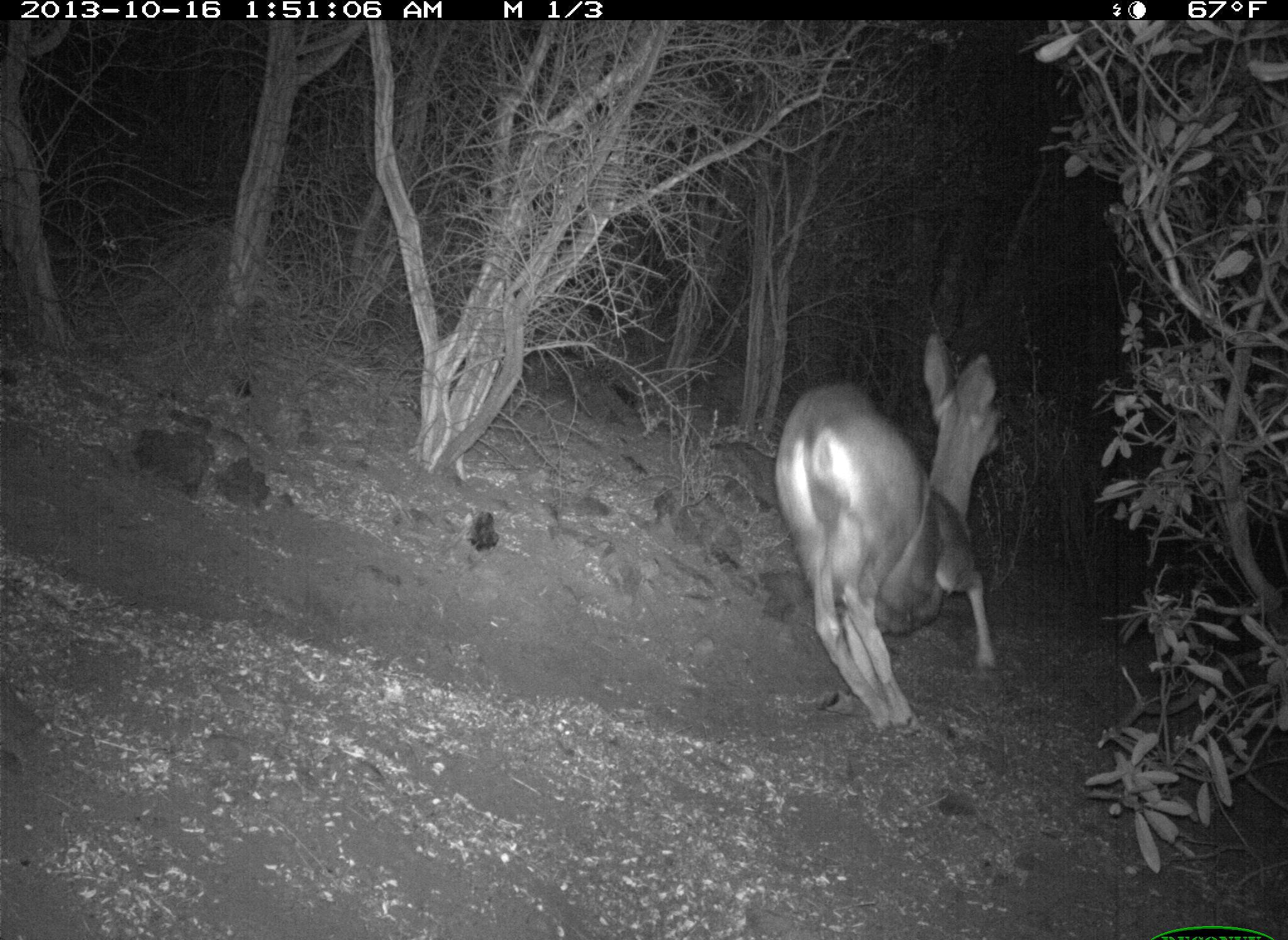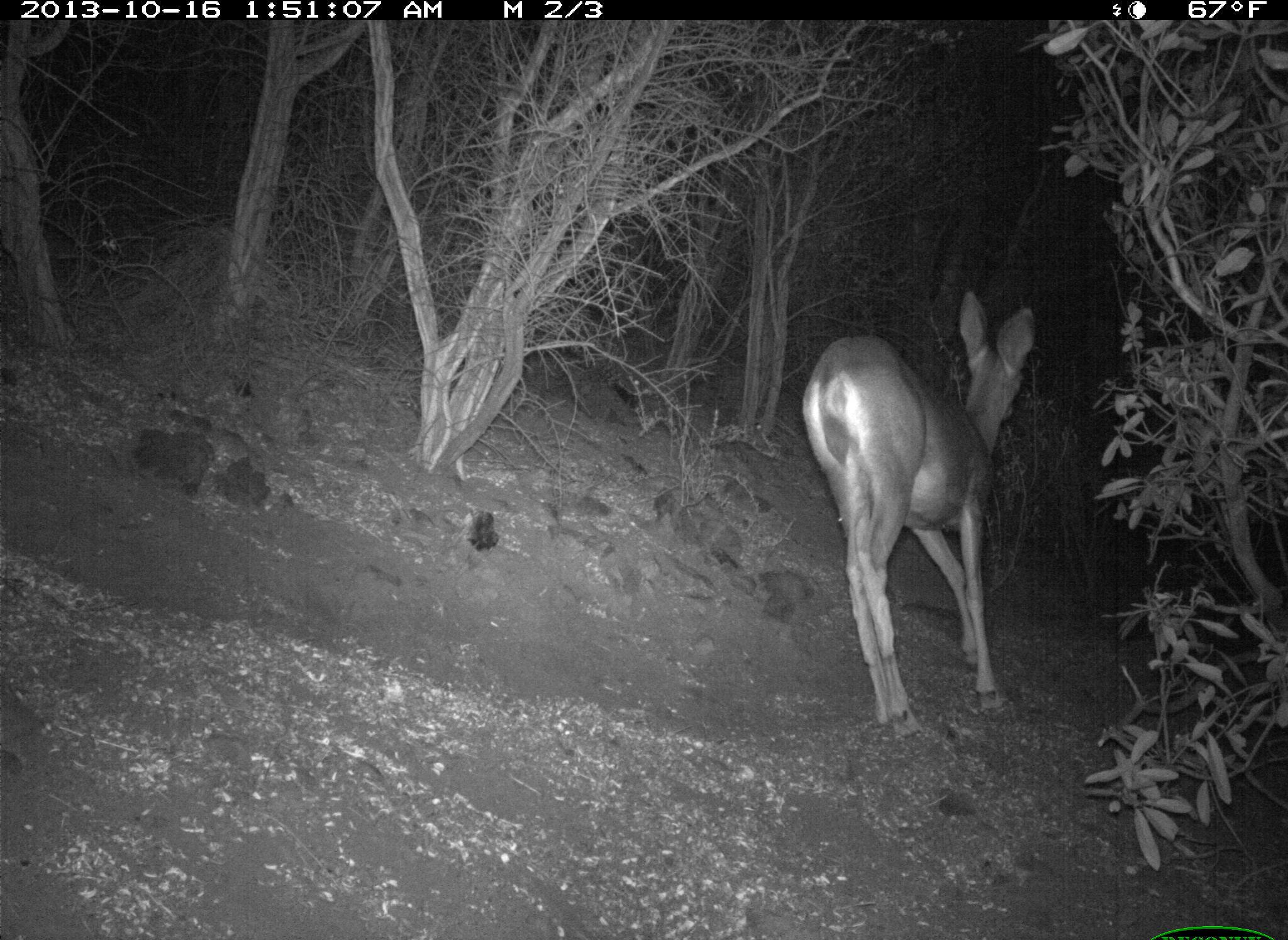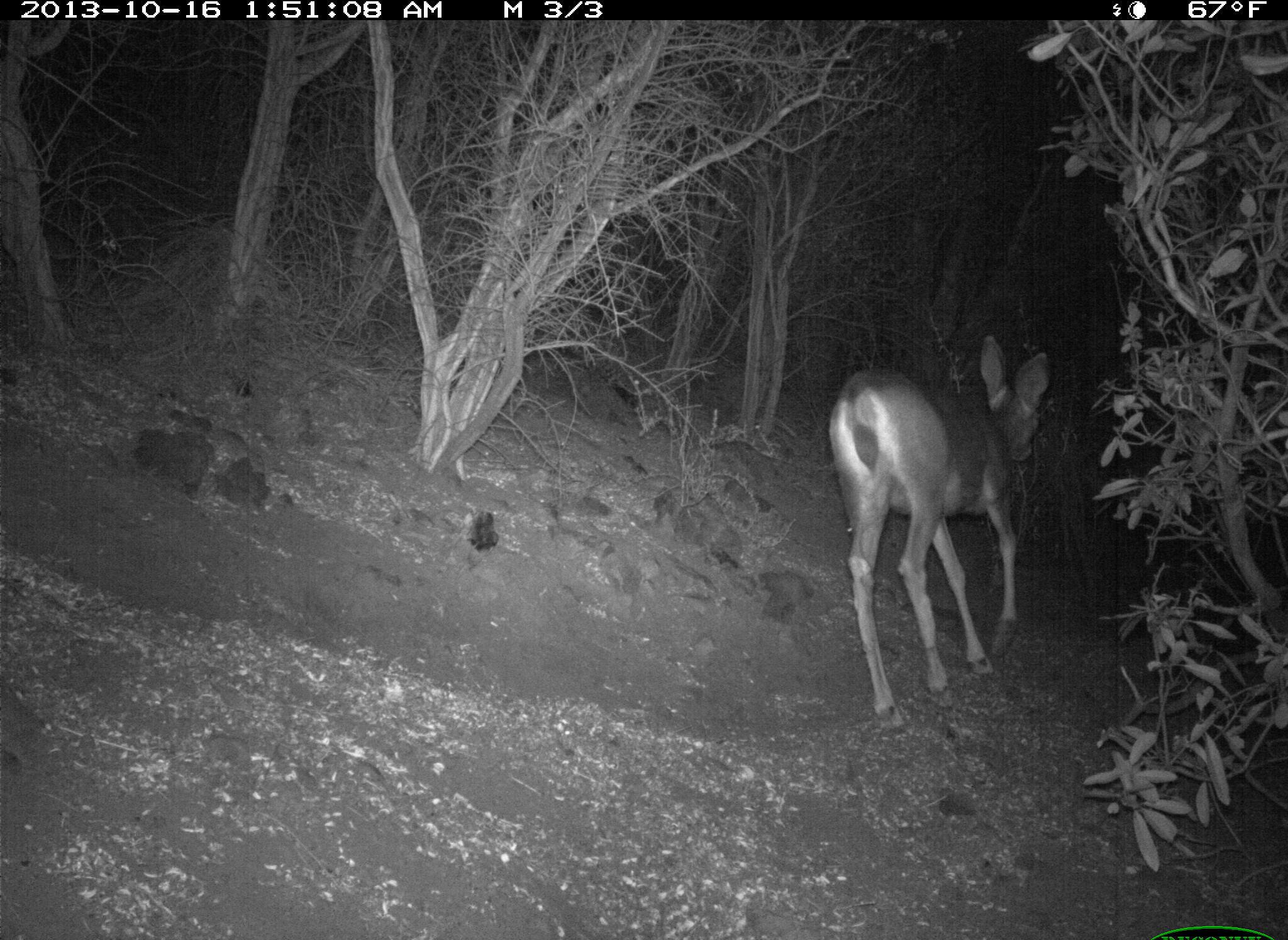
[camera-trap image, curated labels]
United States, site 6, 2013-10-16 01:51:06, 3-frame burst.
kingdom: Animalia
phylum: Chordata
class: Mammalia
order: Artiodactyla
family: Cervidae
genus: Odocoileus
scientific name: Odocoileus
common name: deer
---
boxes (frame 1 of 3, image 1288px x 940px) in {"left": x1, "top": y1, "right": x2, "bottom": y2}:
deer: {"left": 768, "top": 333, "right": 1013, "bottom": 743}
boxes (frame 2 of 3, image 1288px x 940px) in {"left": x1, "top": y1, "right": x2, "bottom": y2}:
deer: {"left": 798, "top": 291, "right": 1040, "bottom": 746}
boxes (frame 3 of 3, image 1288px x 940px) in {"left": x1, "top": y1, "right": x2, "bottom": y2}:
deer: {"left": 828, "top": 335, "right": 1054, "bottom": 734}